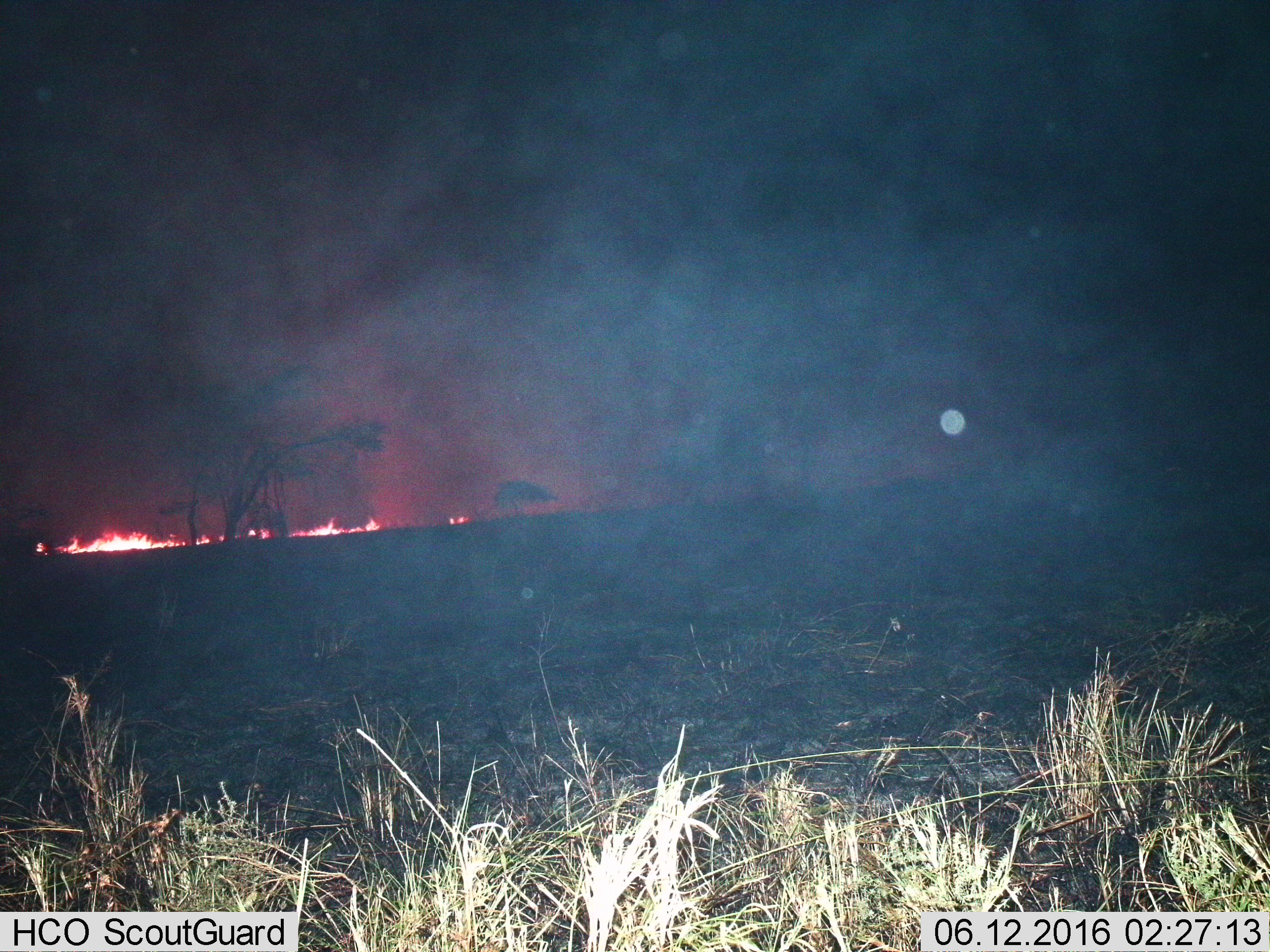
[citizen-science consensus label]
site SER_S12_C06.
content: unidentified animal